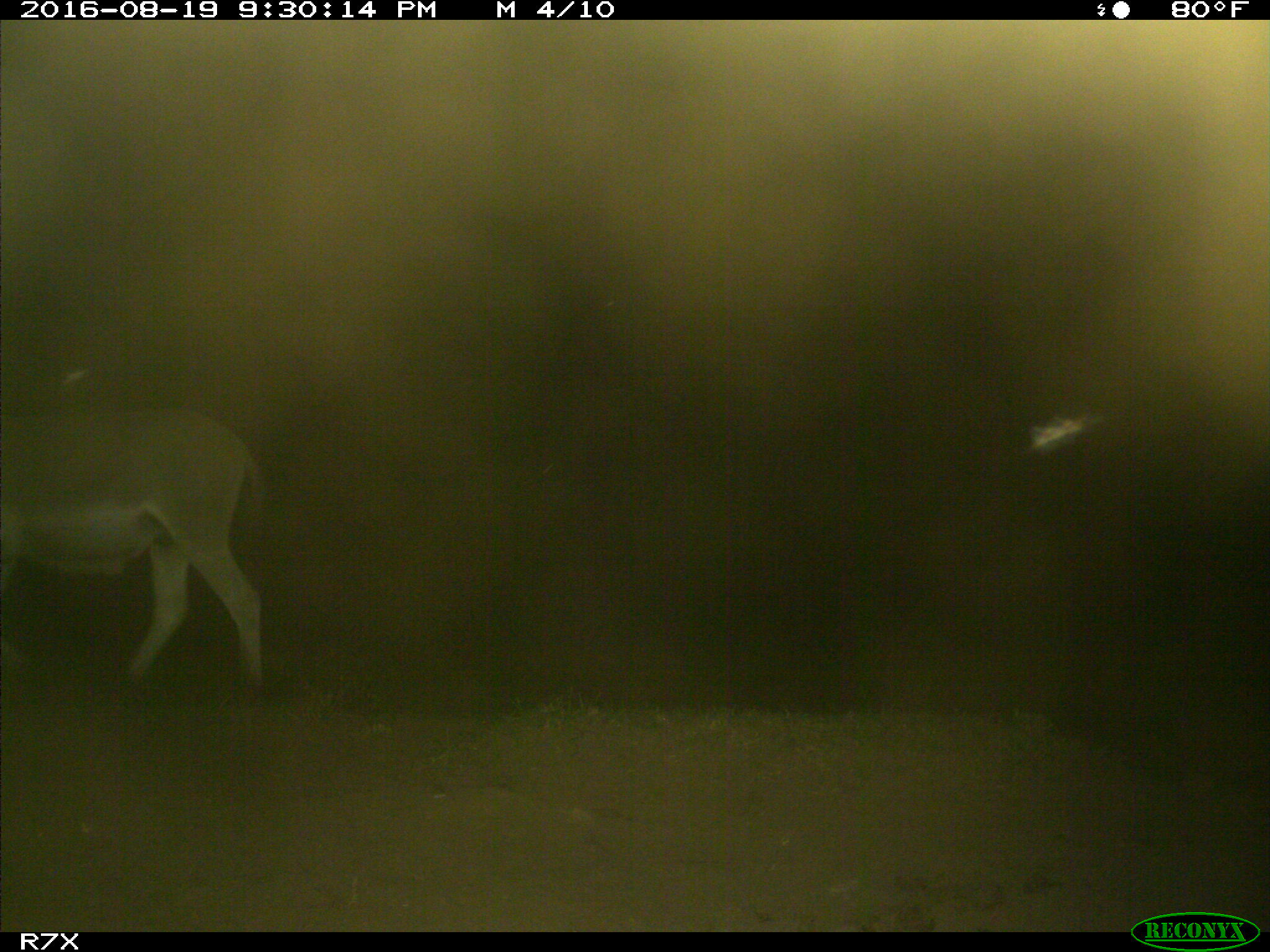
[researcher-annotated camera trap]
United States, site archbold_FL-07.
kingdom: Animalia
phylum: Chordata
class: Mammalia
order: Perissodactyla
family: Equidae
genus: Equus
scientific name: Equus africanus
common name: african wild ass